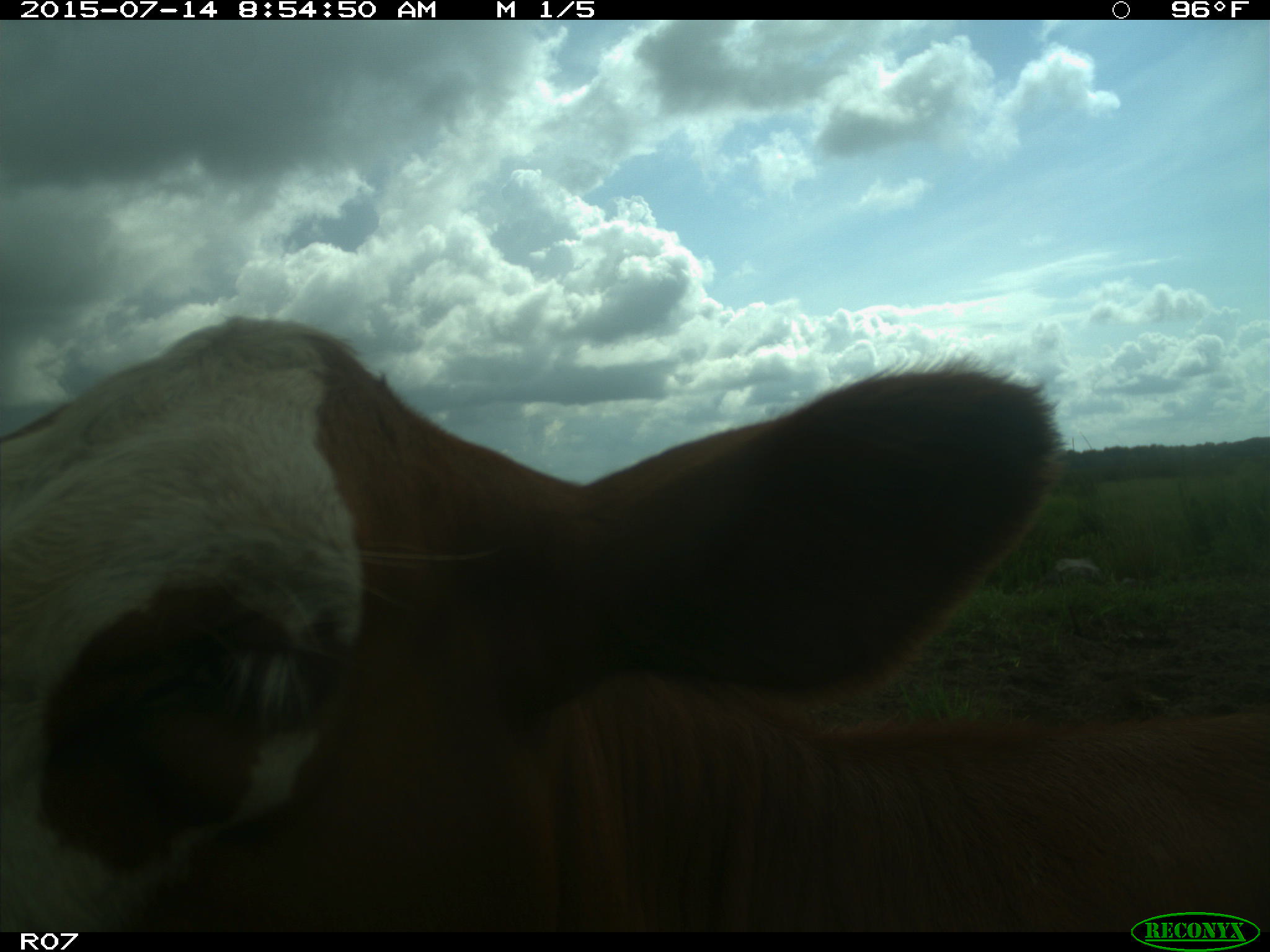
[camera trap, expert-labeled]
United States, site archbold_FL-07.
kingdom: Animalia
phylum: Chordata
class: Mammalia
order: Artiodactyla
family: Bovidae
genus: Bos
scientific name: Bos taurus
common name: domestic cow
Bos taurus (domestic cow).